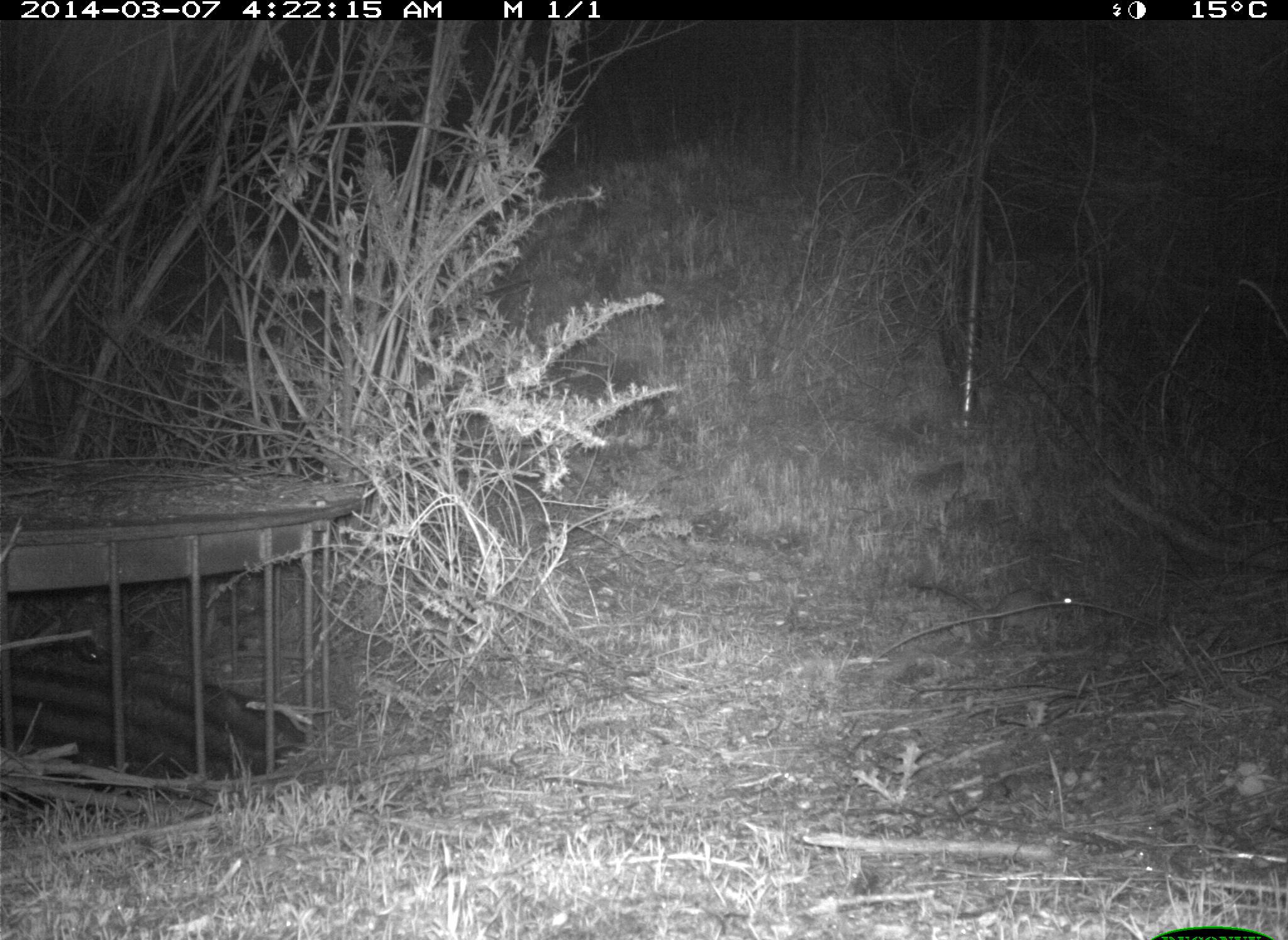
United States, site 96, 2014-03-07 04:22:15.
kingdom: Animalia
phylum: Chordata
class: Mammalia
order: Rodentia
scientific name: Rodentia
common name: rodent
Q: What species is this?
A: Rodent (Rodentia).